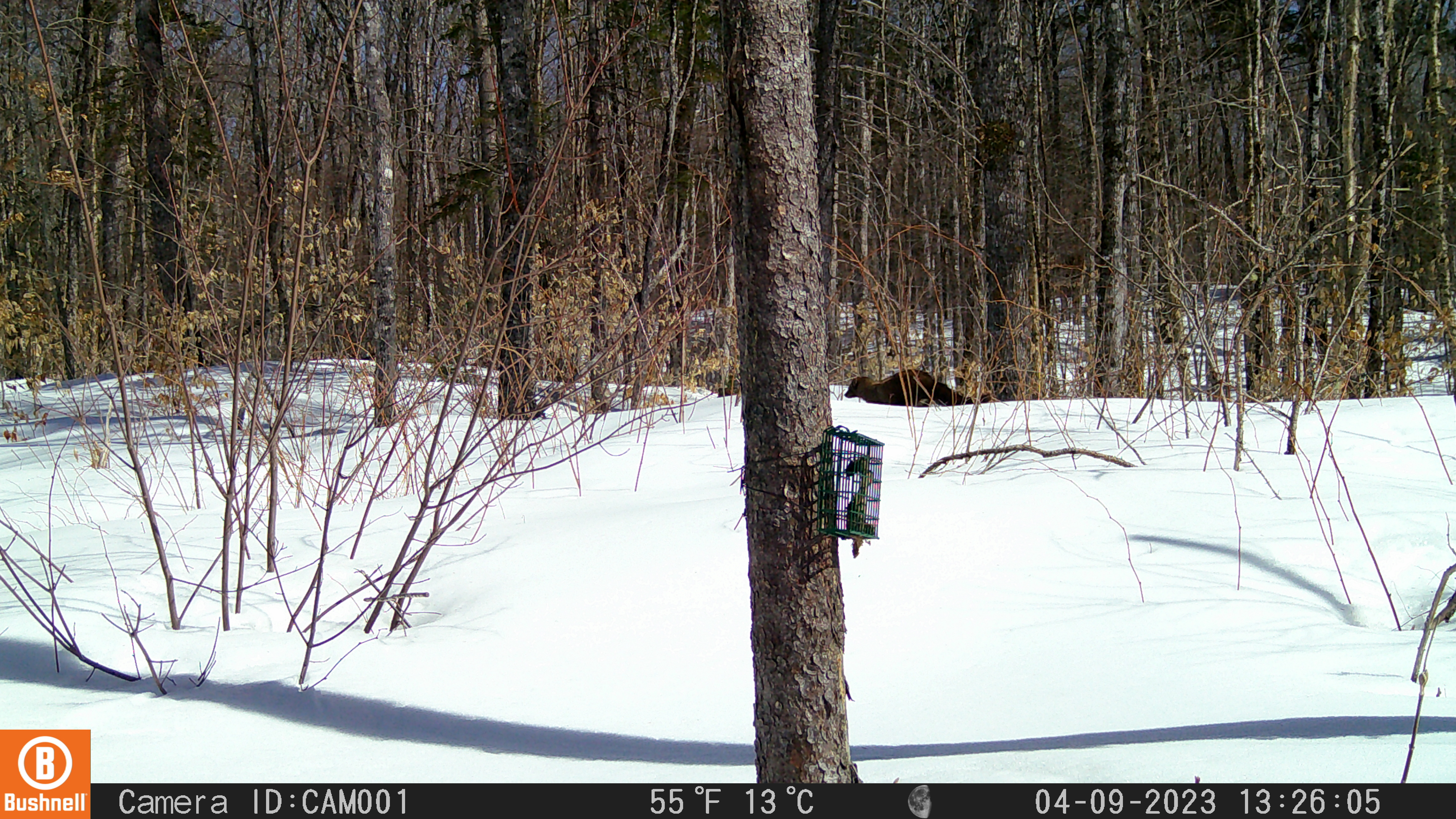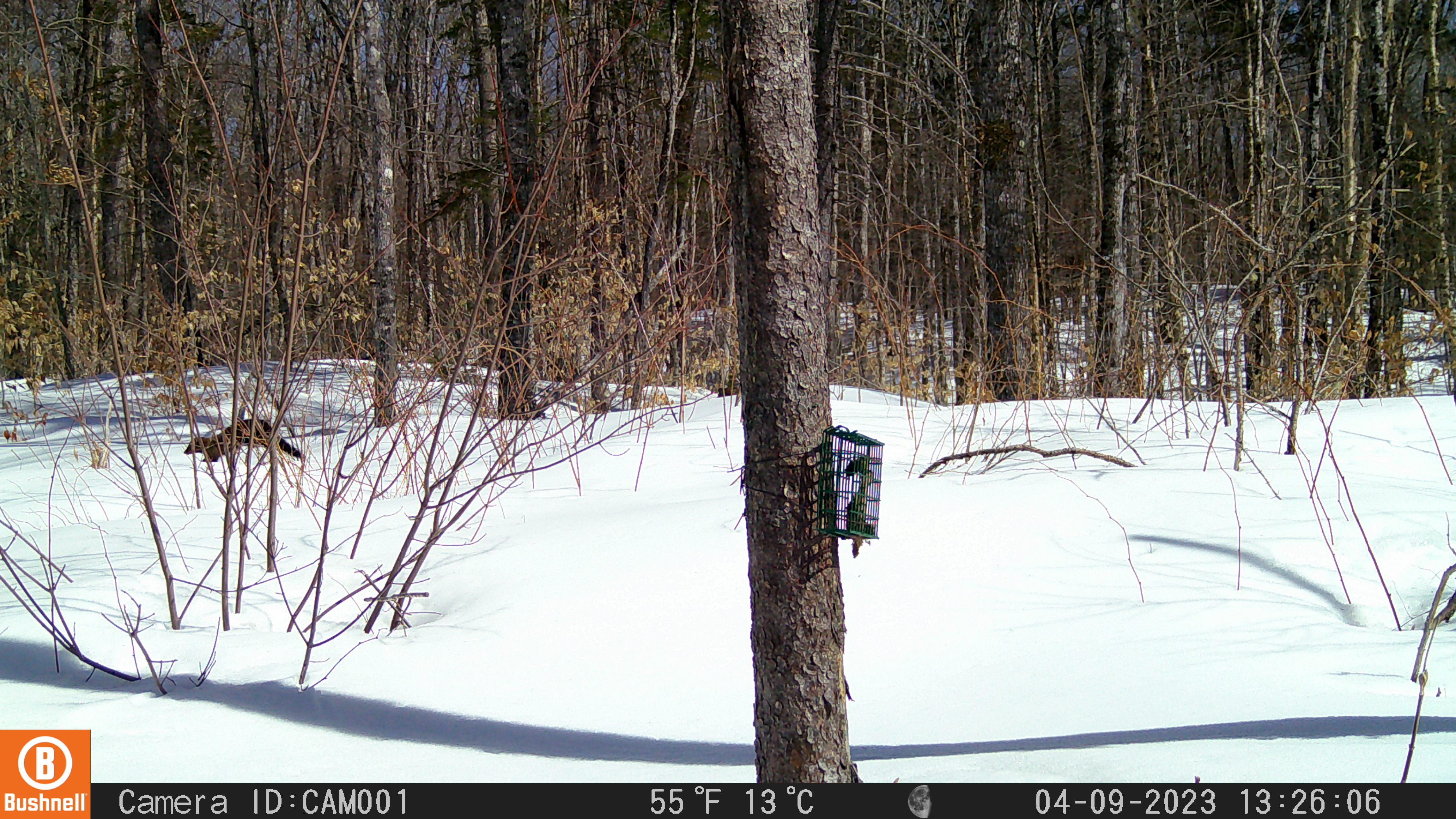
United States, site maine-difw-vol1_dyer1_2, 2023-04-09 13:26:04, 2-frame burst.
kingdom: Animalia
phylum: Chordata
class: Mammalia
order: Carnivora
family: Mustelidae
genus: Pekania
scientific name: Pekania pennanti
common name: fisher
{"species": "fisher (Pekania pennanti)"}